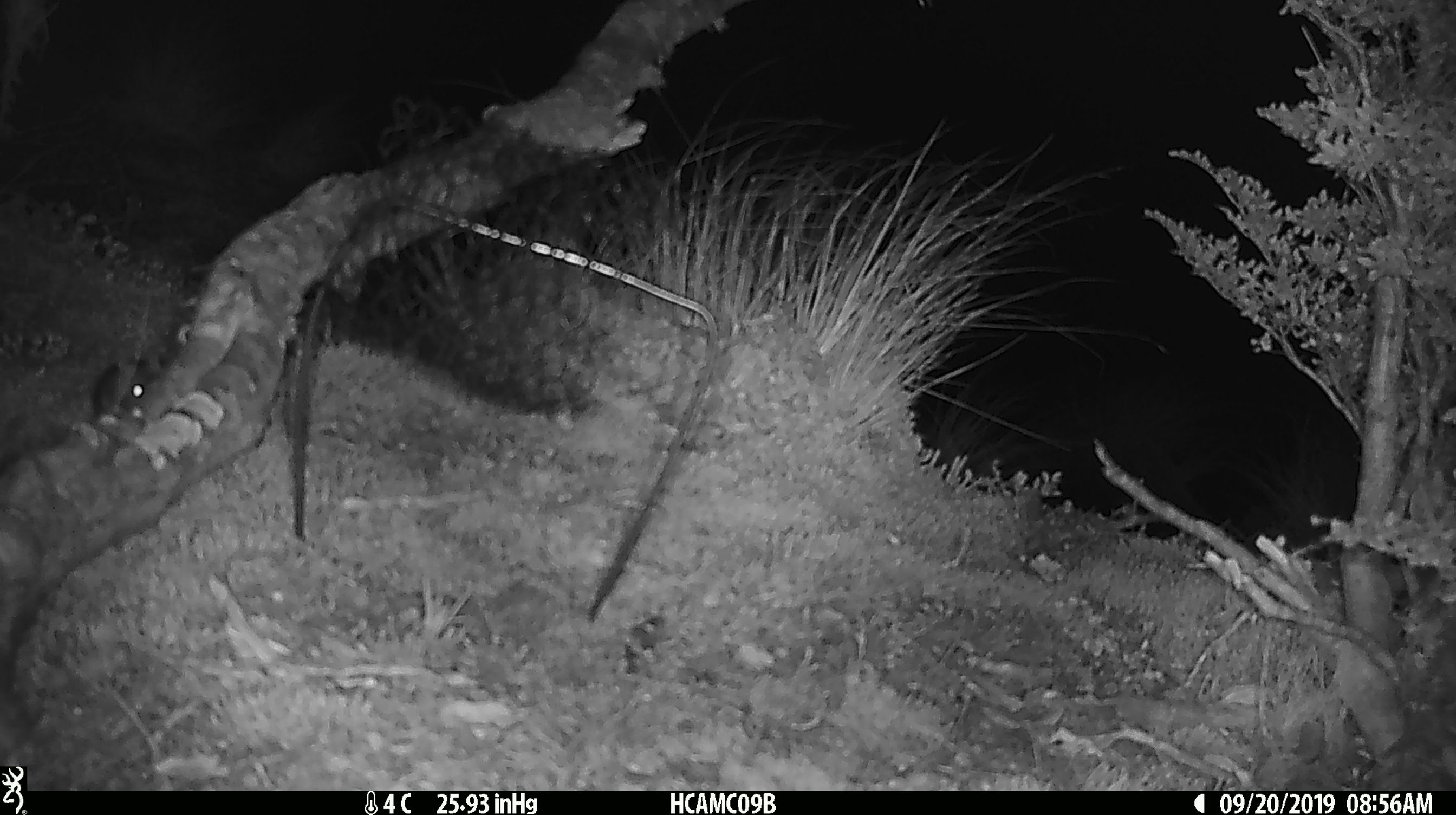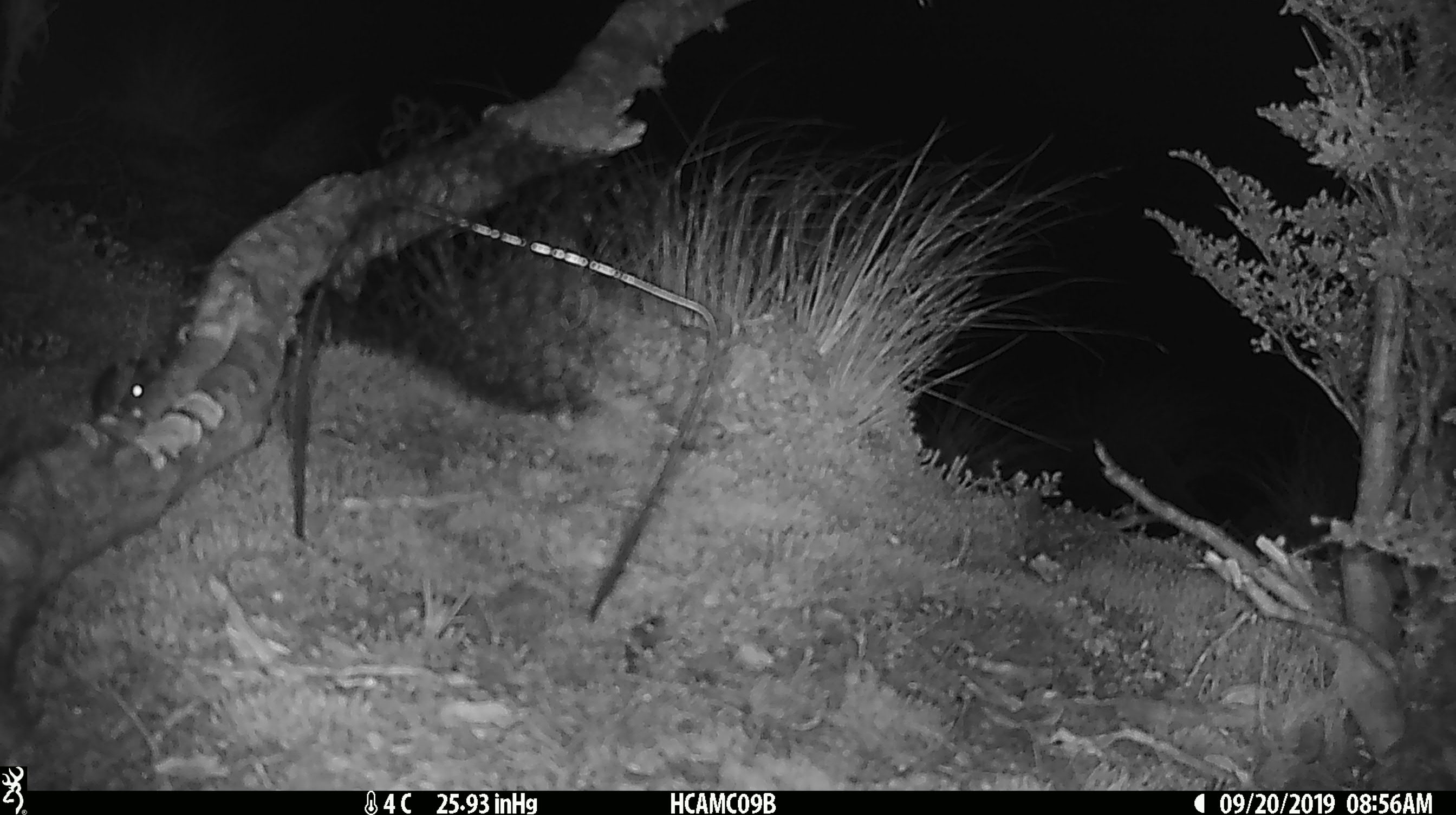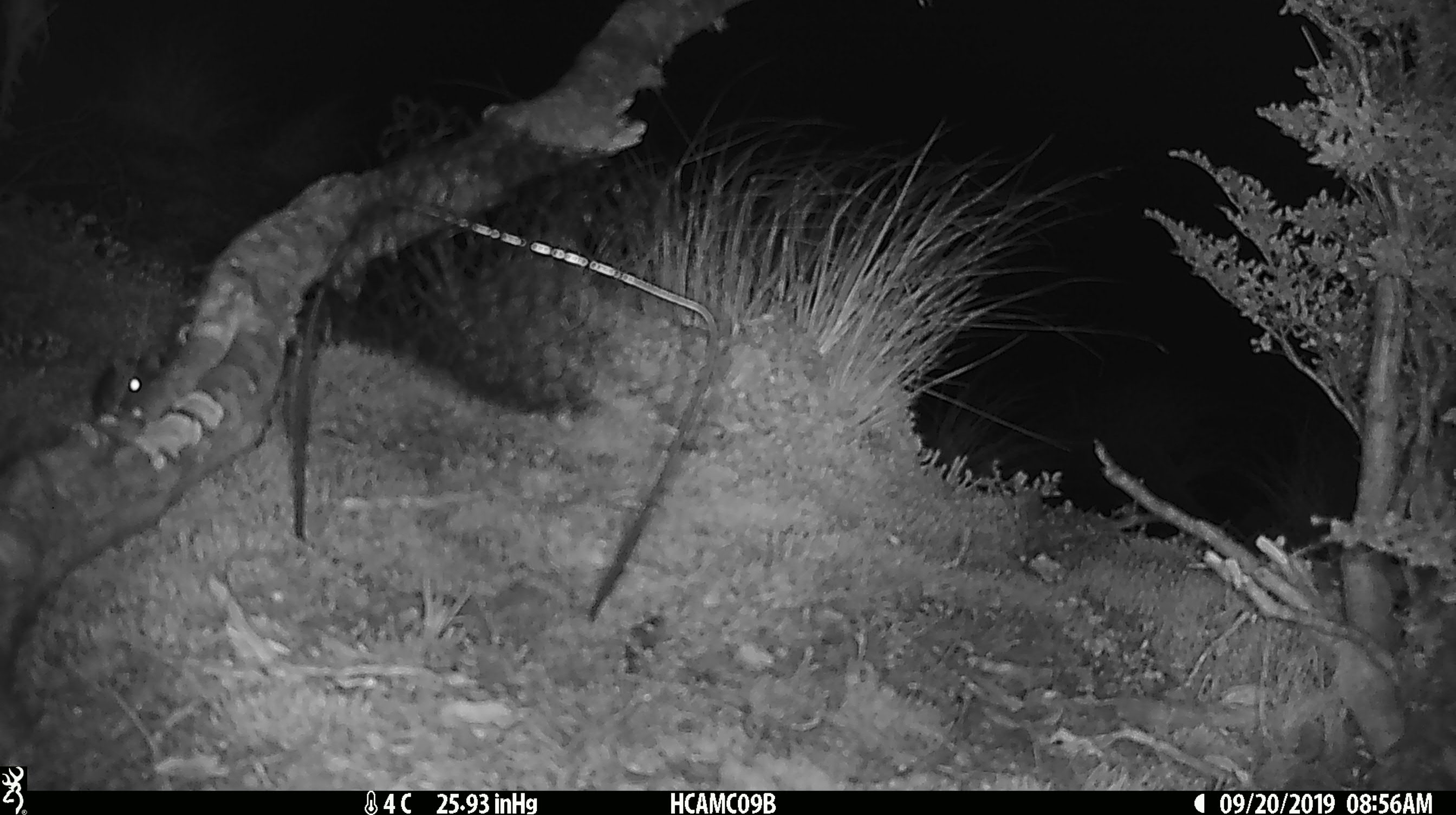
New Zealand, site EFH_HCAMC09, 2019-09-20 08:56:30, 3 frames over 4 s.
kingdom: Animalia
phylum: Chordata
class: Mammalia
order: Rodentia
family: Muridae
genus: Mus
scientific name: Mus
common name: mouse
Mouse (Mus).